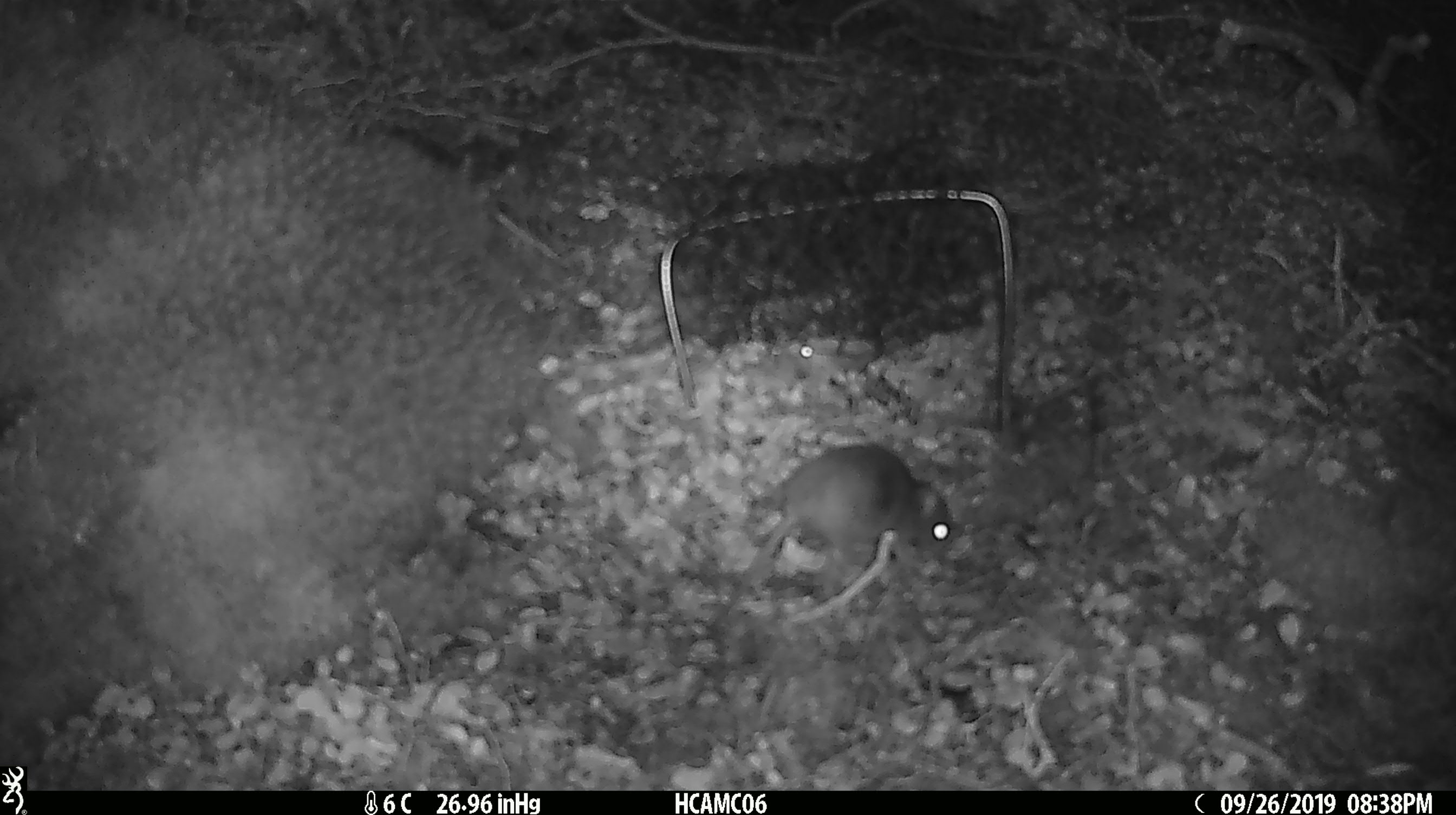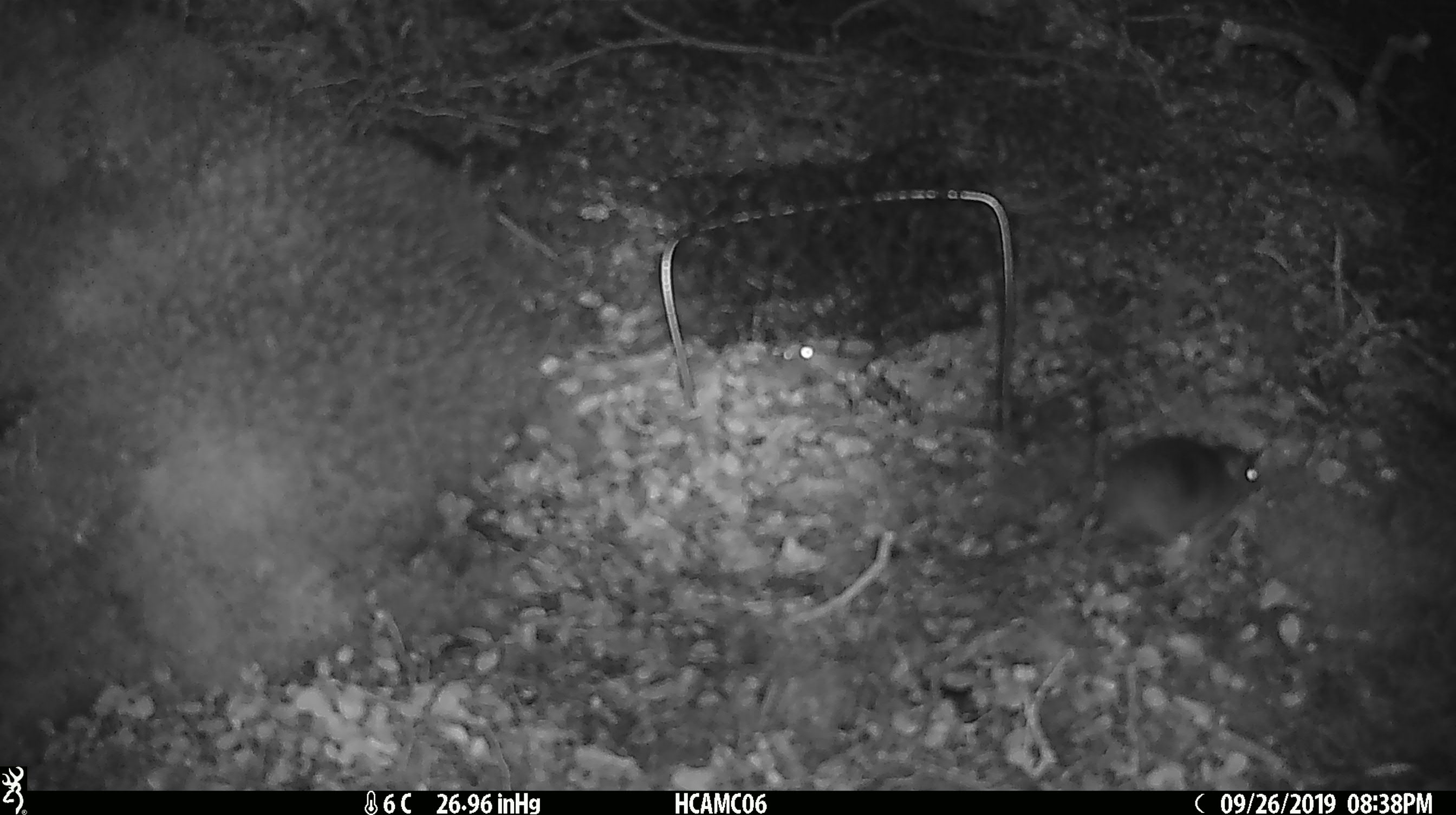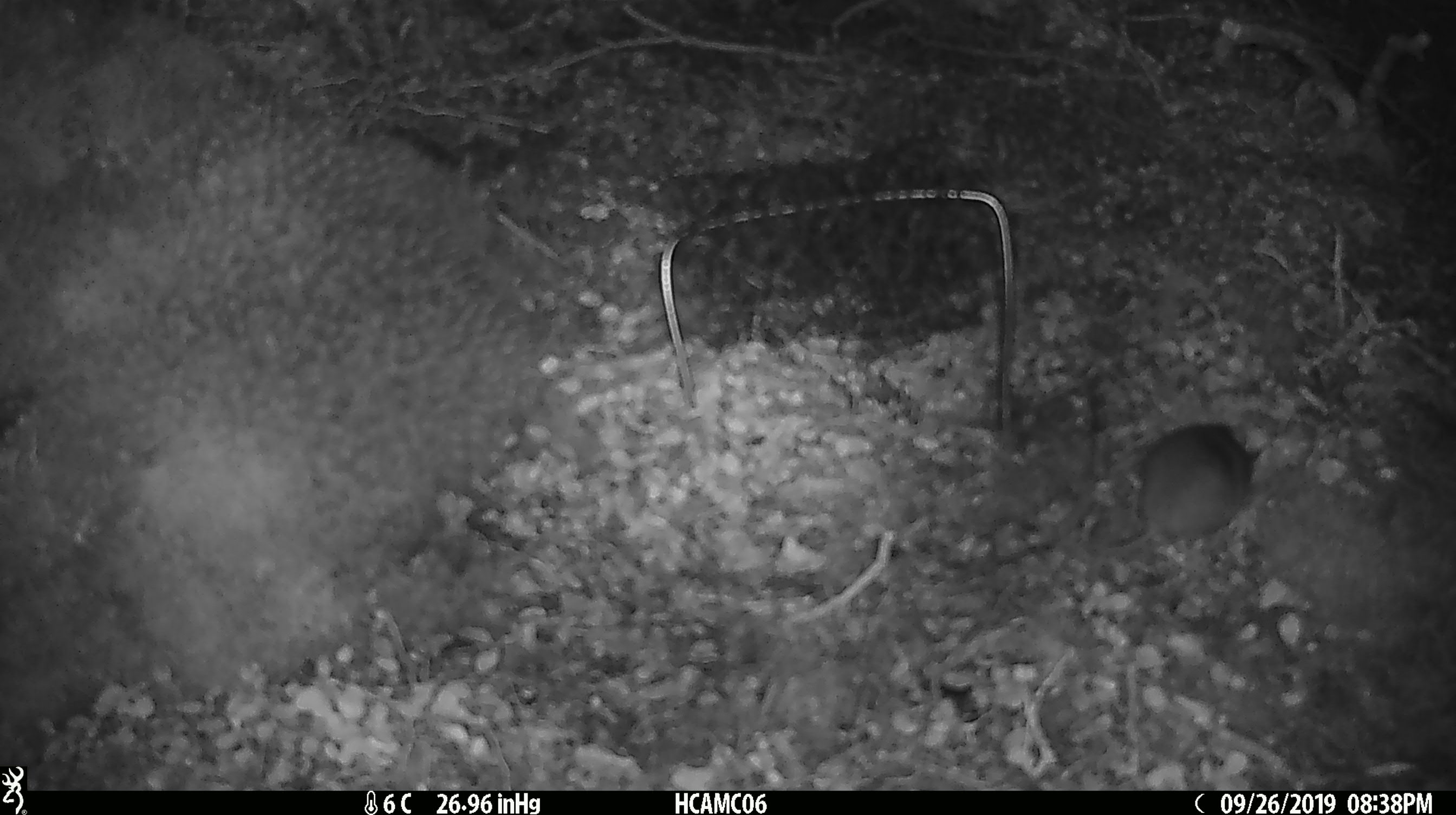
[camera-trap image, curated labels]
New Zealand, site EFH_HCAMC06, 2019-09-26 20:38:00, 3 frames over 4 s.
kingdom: Animalia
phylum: Chordata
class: Mammalia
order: Rodentia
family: Muridae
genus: Mus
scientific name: Mus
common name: mouse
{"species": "mouse (Mus)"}